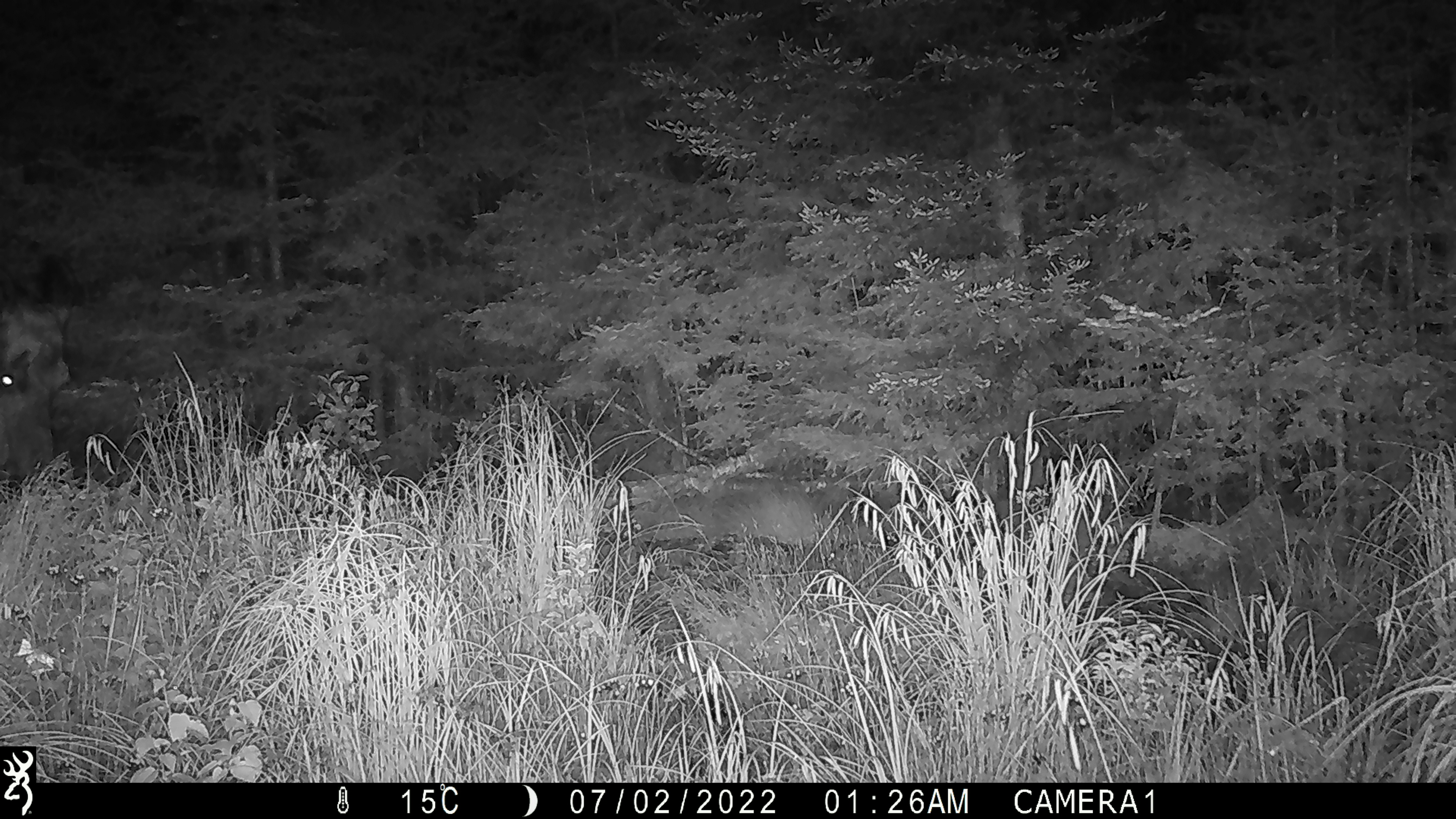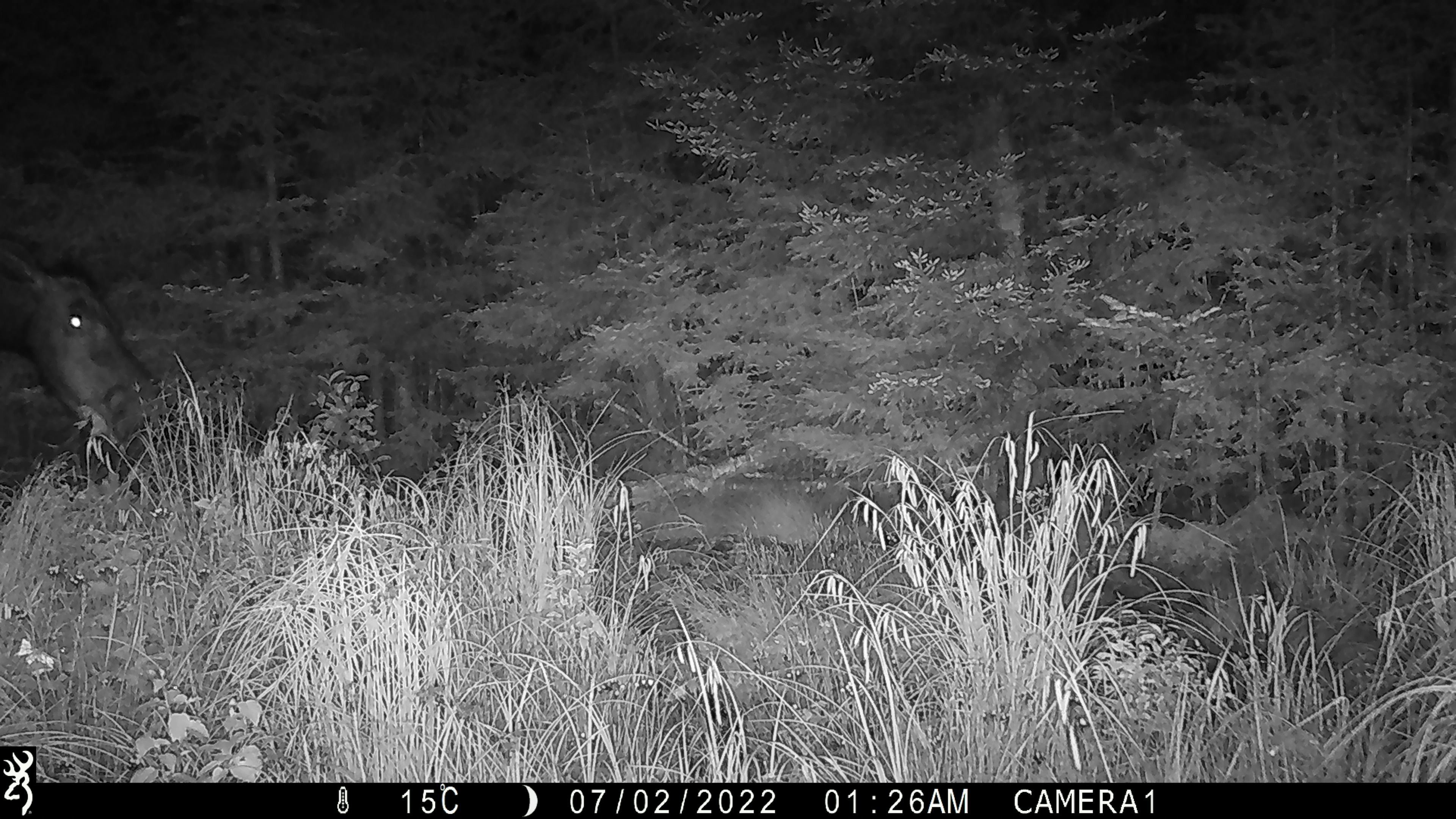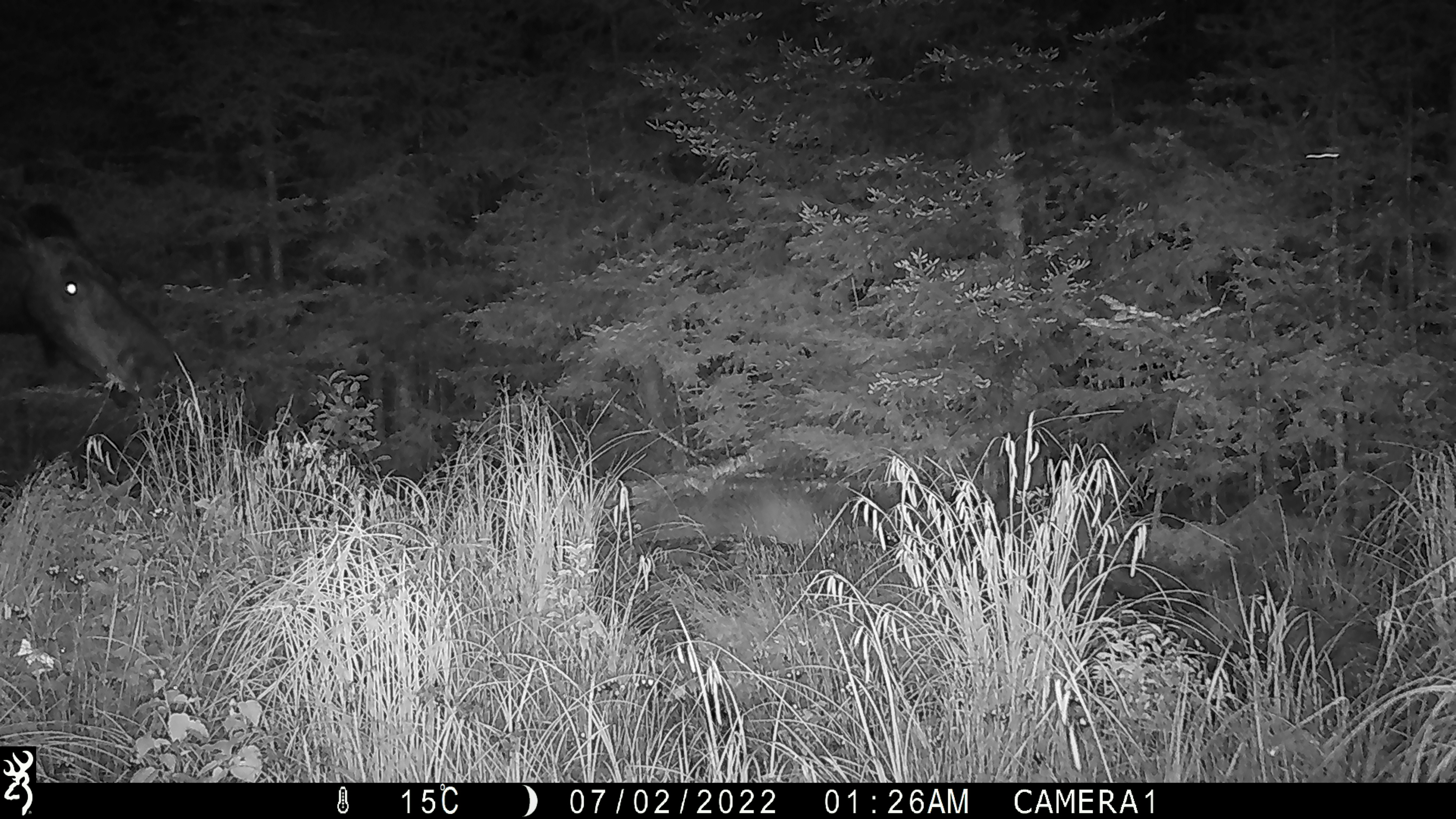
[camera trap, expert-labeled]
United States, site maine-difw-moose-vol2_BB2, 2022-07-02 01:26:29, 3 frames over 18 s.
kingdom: Animalia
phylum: Chordata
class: Mammalia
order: Artiodactyla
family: Cervidae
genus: Alces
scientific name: Alces alces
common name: moose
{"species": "moose (Alces alces)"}